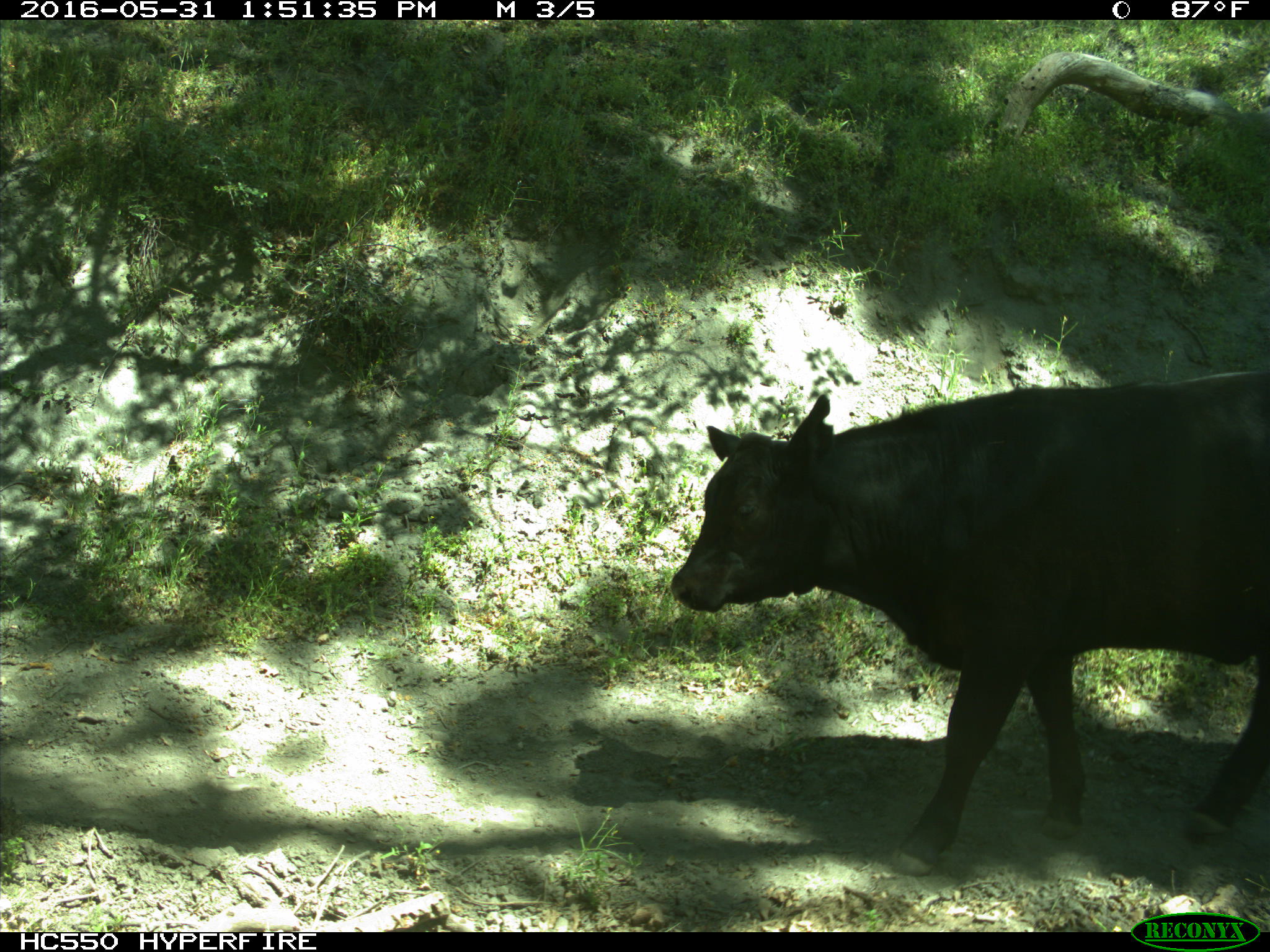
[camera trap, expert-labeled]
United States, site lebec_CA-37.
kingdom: Animalia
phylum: Chordata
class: Mammalia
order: Artiodactyla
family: Bovidae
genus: Bos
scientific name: Bos taurus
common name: domestic cow